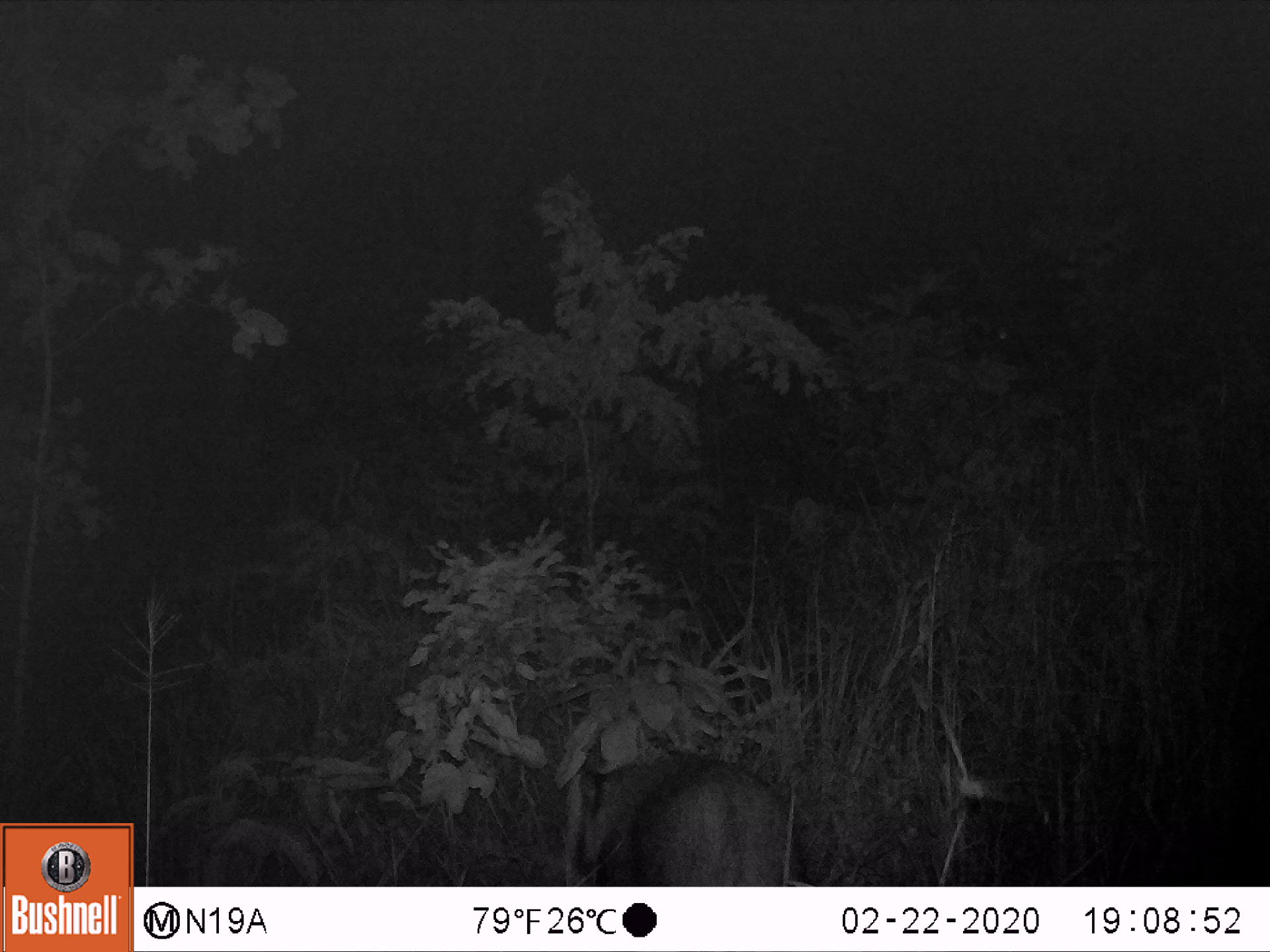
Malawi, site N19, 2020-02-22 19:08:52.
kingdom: Animalia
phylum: Chordata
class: Mammalia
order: Artiodactyla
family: Suidae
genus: Potamochoerus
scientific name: Potamochoerus larvatus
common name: bushpig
Bushpig (Potamochoerus larvatus), count 1.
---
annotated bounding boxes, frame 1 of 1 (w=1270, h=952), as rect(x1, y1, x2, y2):
bushpig: rect(584, 753, 812, 886)